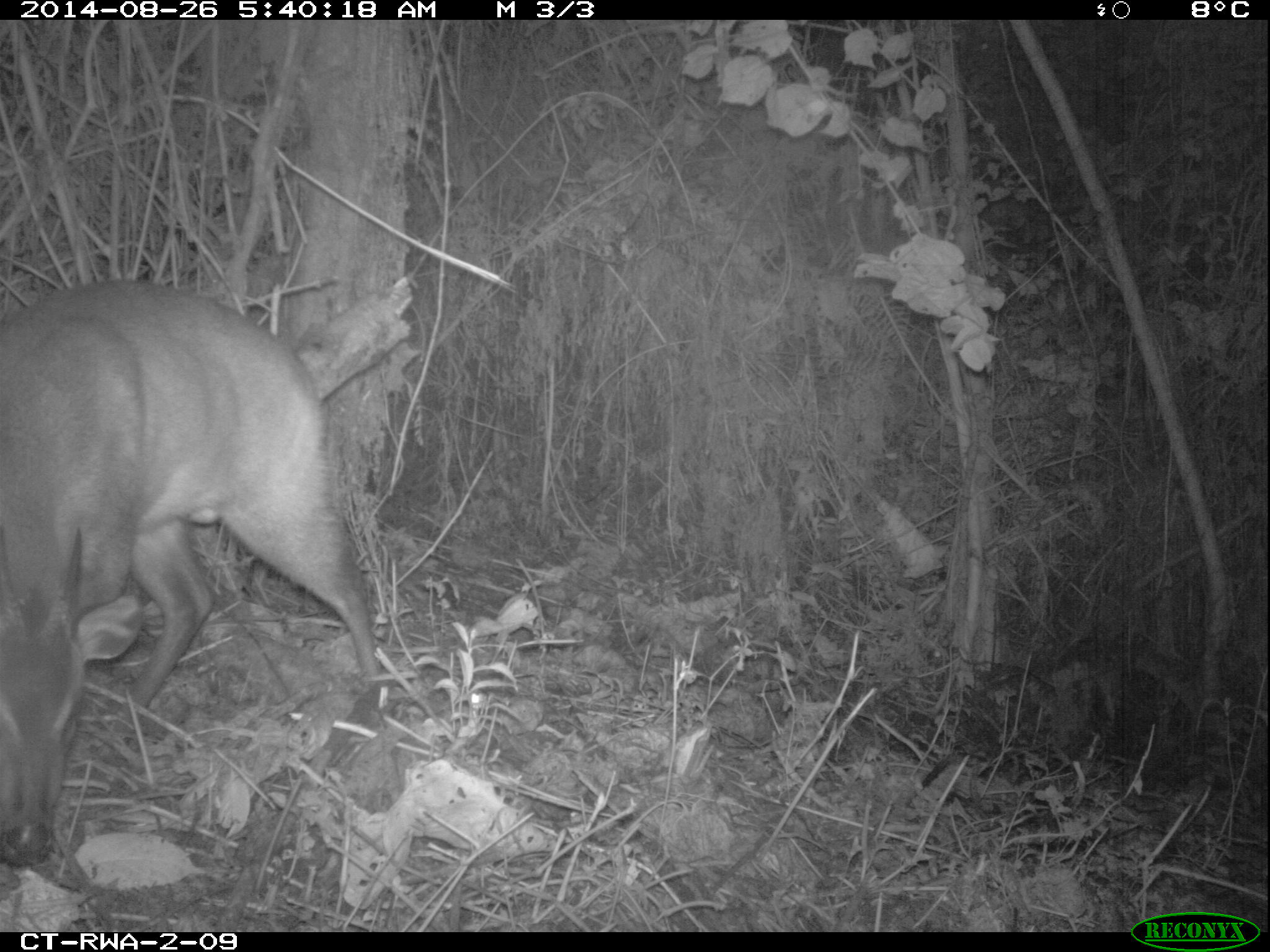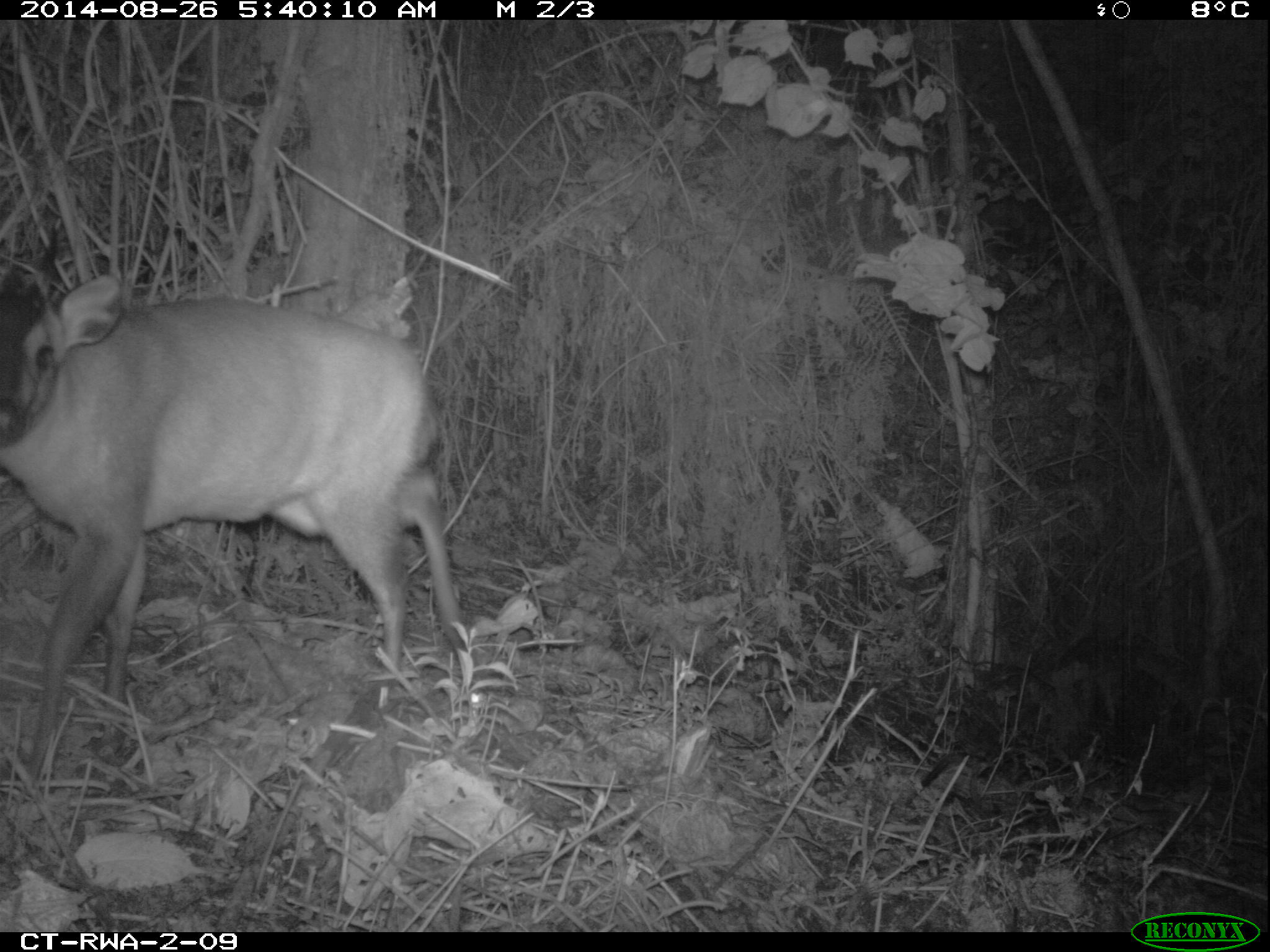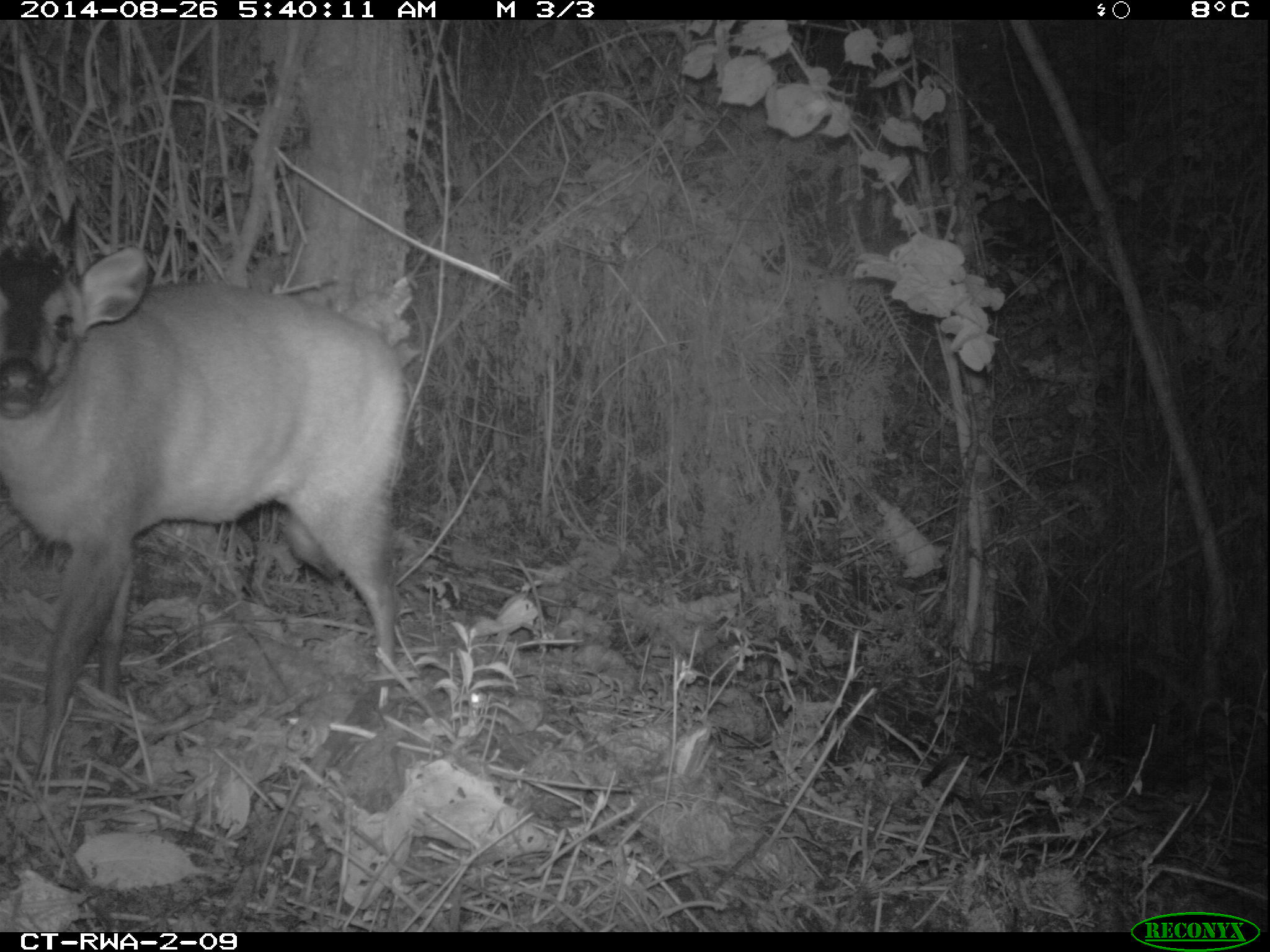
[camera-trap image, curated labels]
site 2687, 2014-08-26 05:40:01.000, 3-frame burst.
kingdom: Animalia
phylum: Chordata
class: Mammalia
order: Artiodactyla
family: Bovidae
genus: Cephalophus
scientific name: Cephalophus nigrifrons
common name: black-fronted duiker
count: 1